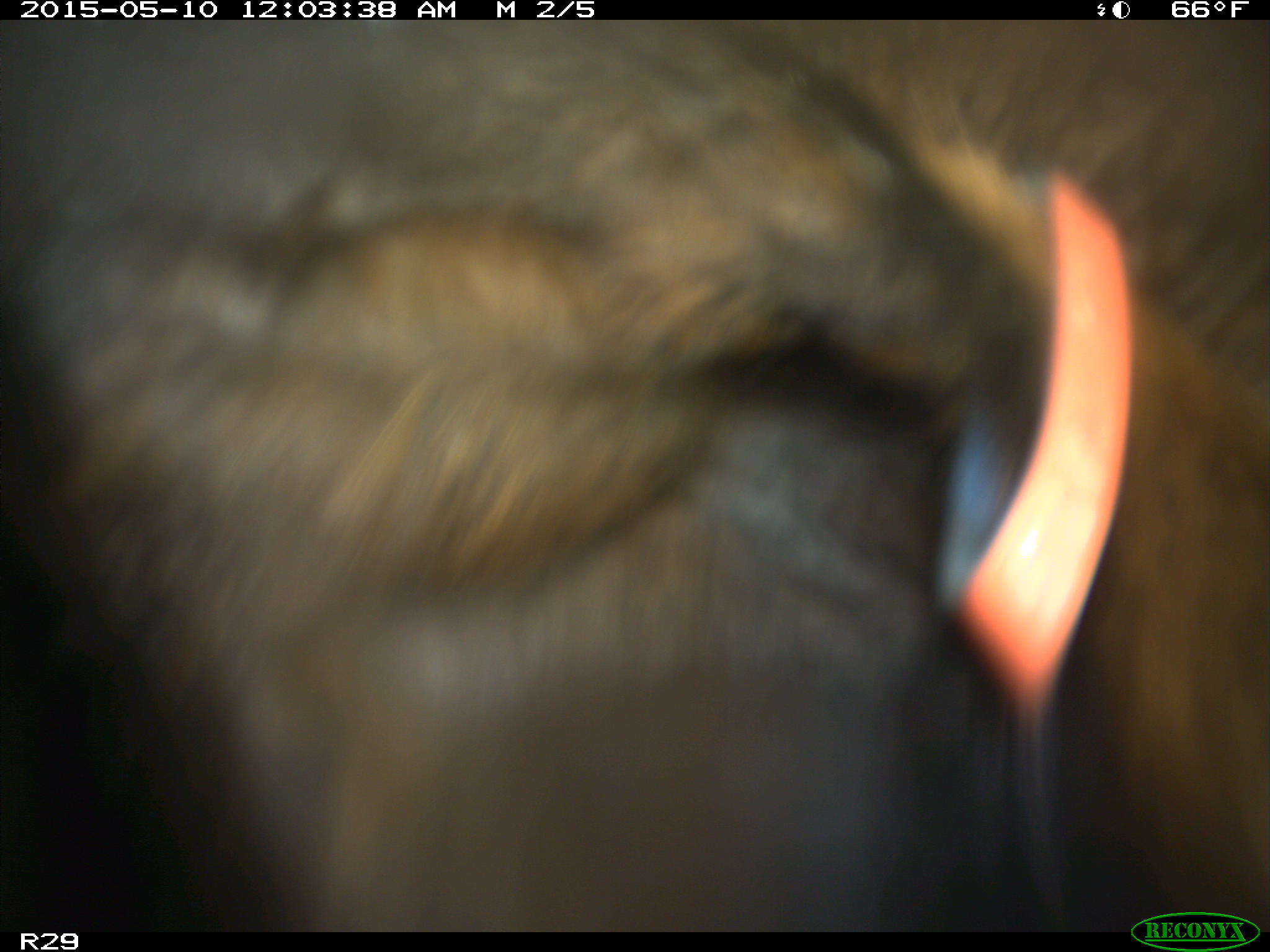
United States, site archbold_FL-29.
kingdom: Animalia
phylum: Chordata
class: Mammalia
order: Artiodactyla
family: Bovidae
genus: Bos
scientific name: Bos taurus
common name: domestic cow